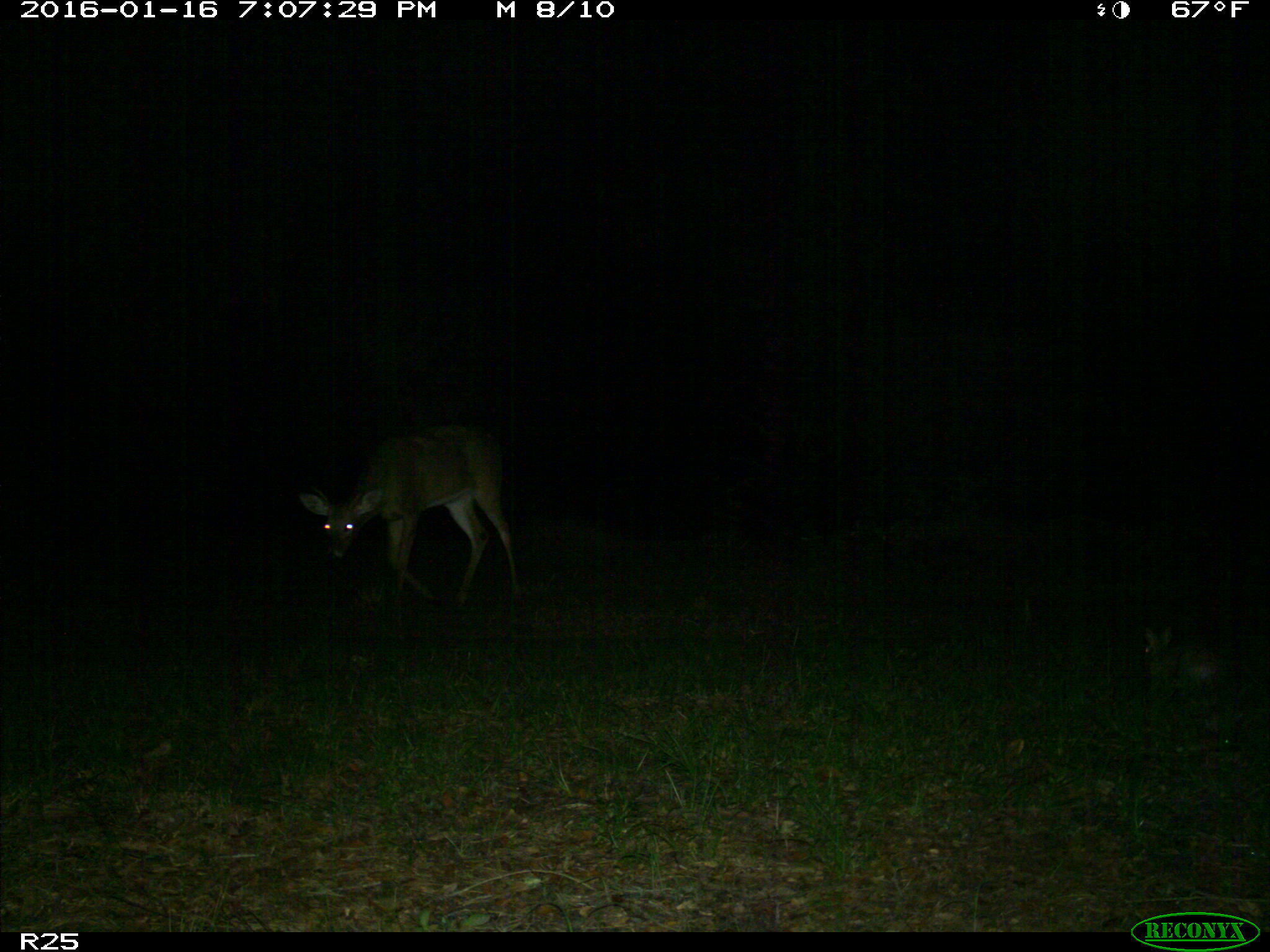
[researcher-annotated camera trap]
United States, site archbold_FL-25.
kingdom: Animalia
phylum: Chordata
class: Mammalia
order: Lagomorpha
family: Leporidae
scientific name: Leporidae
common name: rabbits and hares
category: unidentified rabbit